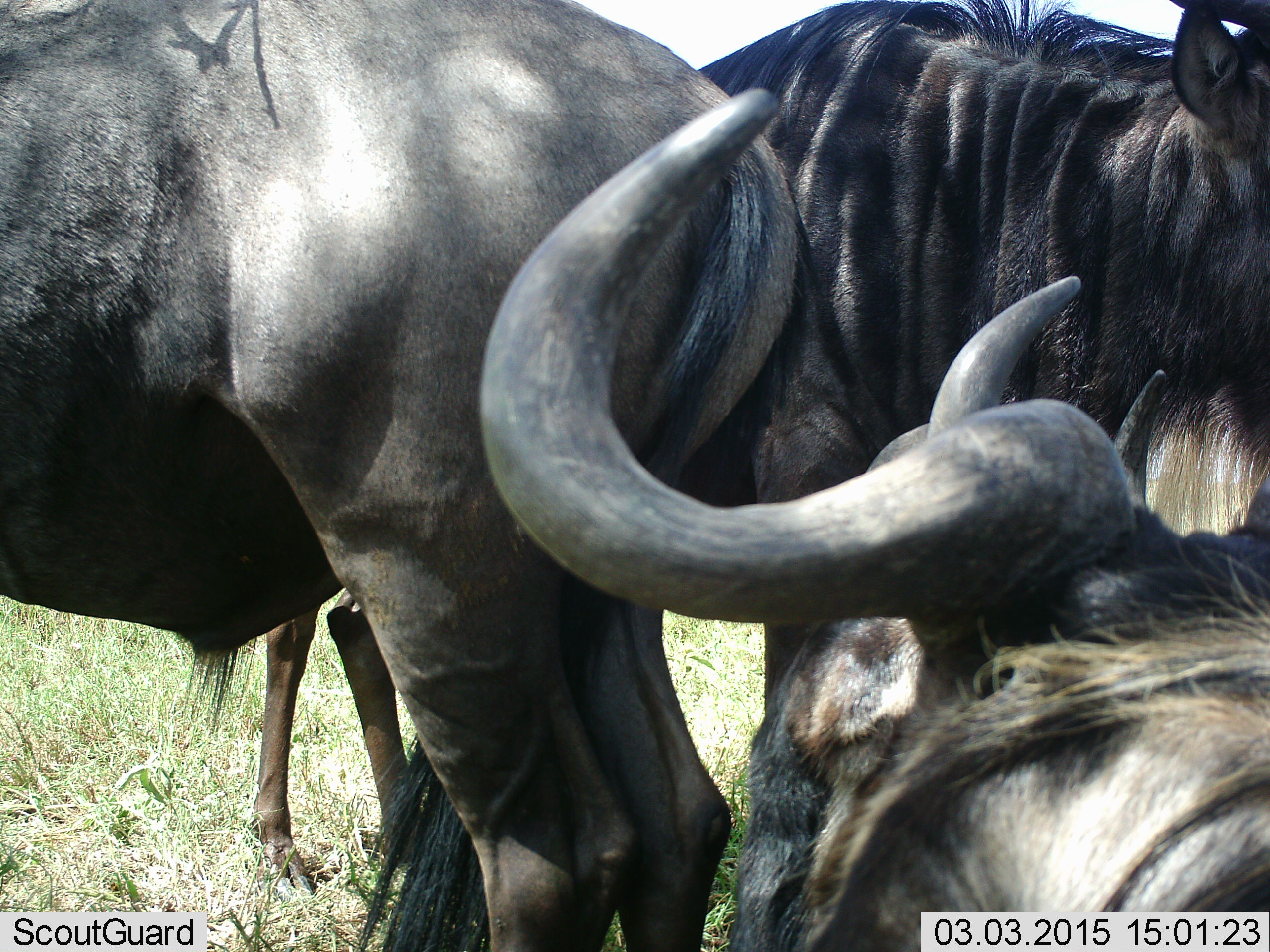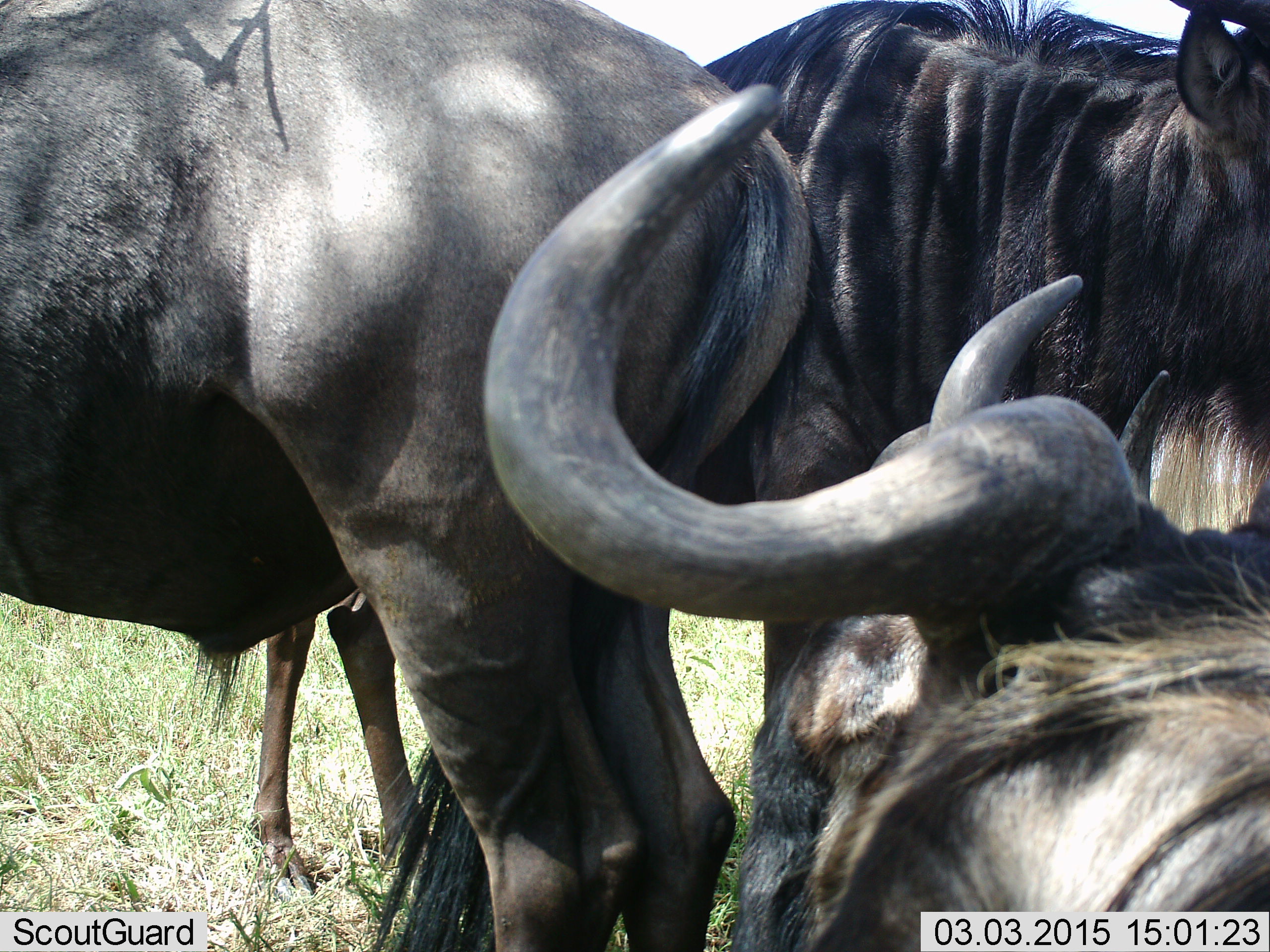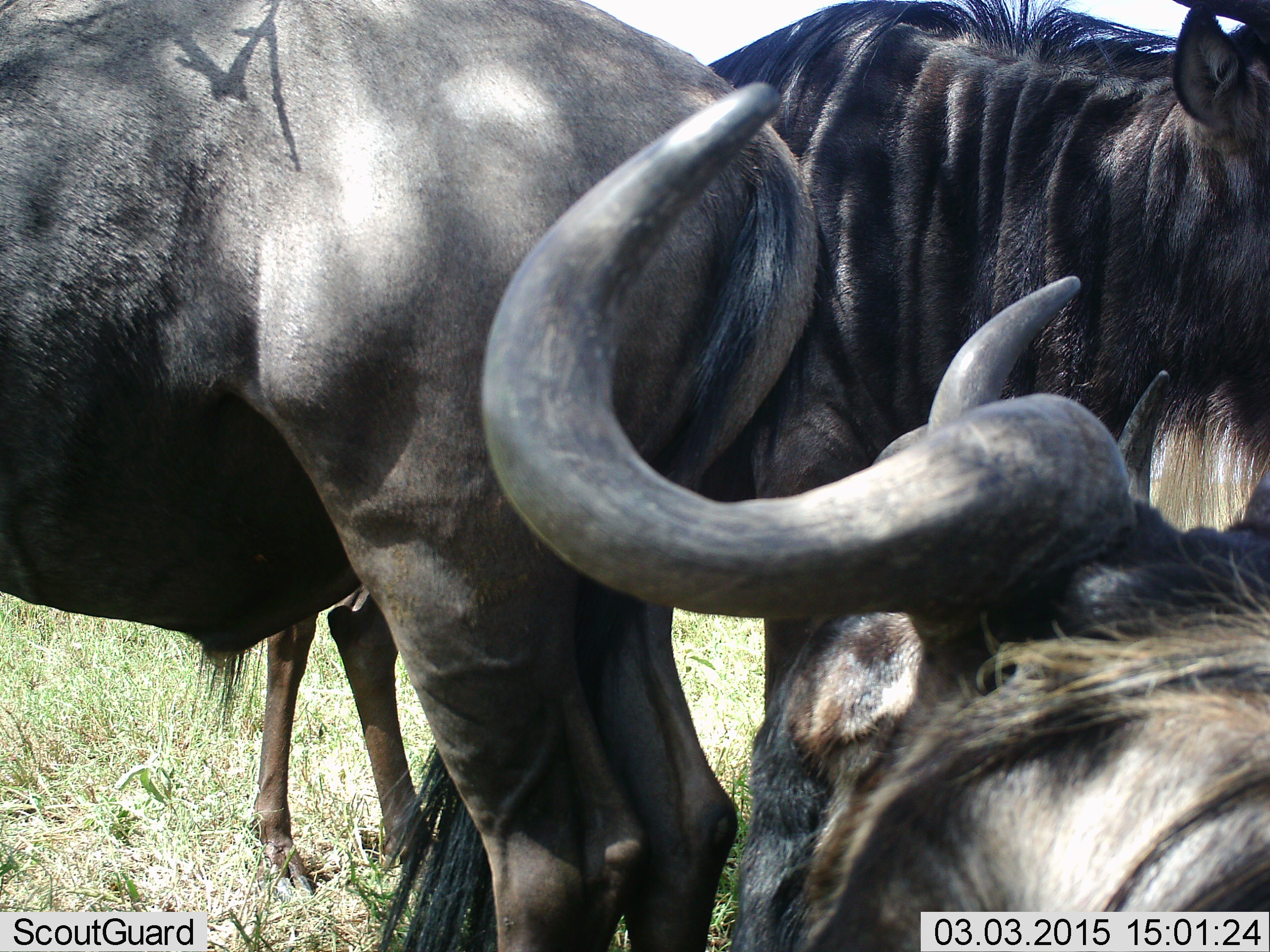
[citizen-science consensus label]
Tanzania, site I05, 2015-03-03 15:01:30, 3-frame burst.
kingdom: Animalia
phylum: Chordata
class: Mammalia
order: Artiodactyla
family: Bovidae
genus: Connochaetes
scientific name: Connochaetes taurinus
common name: blue wildebeest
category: wildebeest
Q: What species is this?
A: Wildebeest (blue wildebeest) (Connochaetes taurinus).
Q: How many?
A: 3.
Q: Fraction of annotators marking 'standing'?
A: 80%.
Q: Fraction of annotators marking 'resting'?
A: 50%.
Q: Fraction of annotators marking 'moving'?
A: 0%.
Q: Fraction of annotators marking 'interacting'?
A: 10%.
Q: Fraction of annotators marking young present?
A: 0%.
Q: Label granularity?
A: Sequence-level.